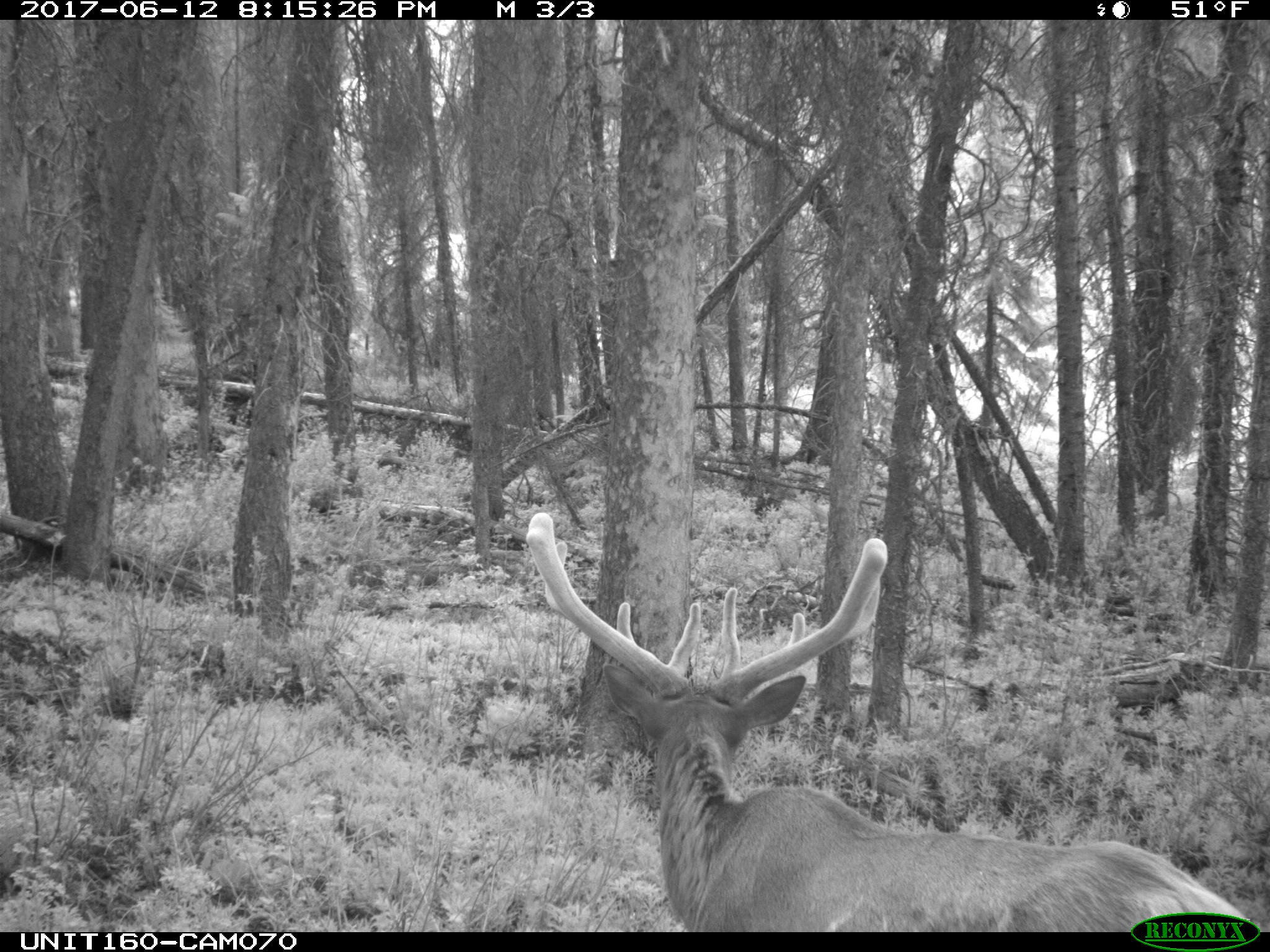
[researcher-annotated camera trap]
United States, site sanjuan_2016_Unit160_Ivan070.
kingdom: Animalia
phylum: Chordata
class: Mammalia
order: Artiodactyla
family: Cervidae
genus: Cervus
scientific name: Cervus elaphus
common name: red deer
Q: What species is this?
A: Cervus elaphus (red deer).